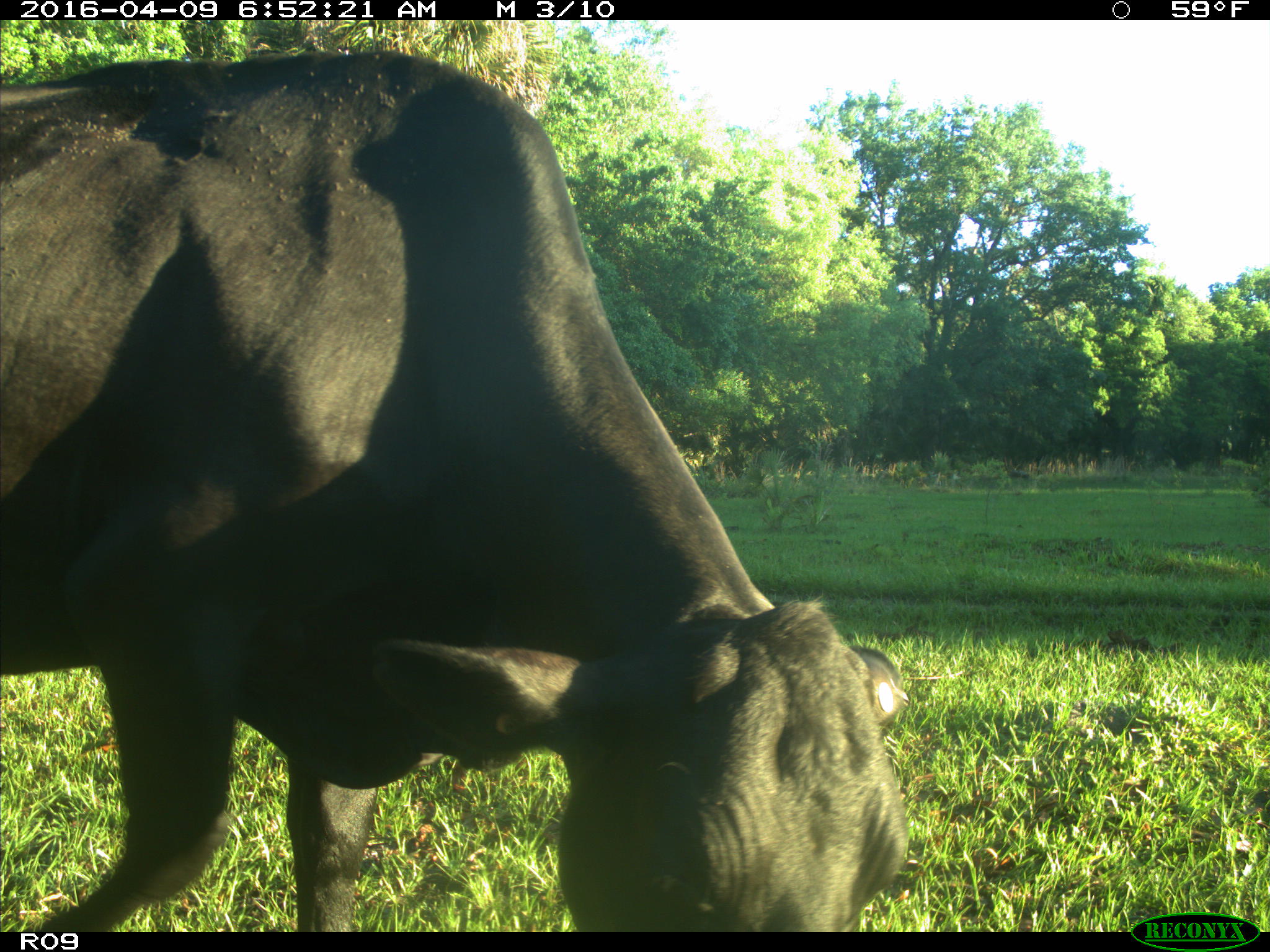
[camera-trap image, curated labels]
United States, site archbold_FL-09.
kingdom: Animalia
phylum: Chordata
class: Mammalia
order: Artiodactyla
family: Bovidae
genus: Bos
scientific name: Bos taurus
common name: domestic cow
Bos taurus (domestic cow).